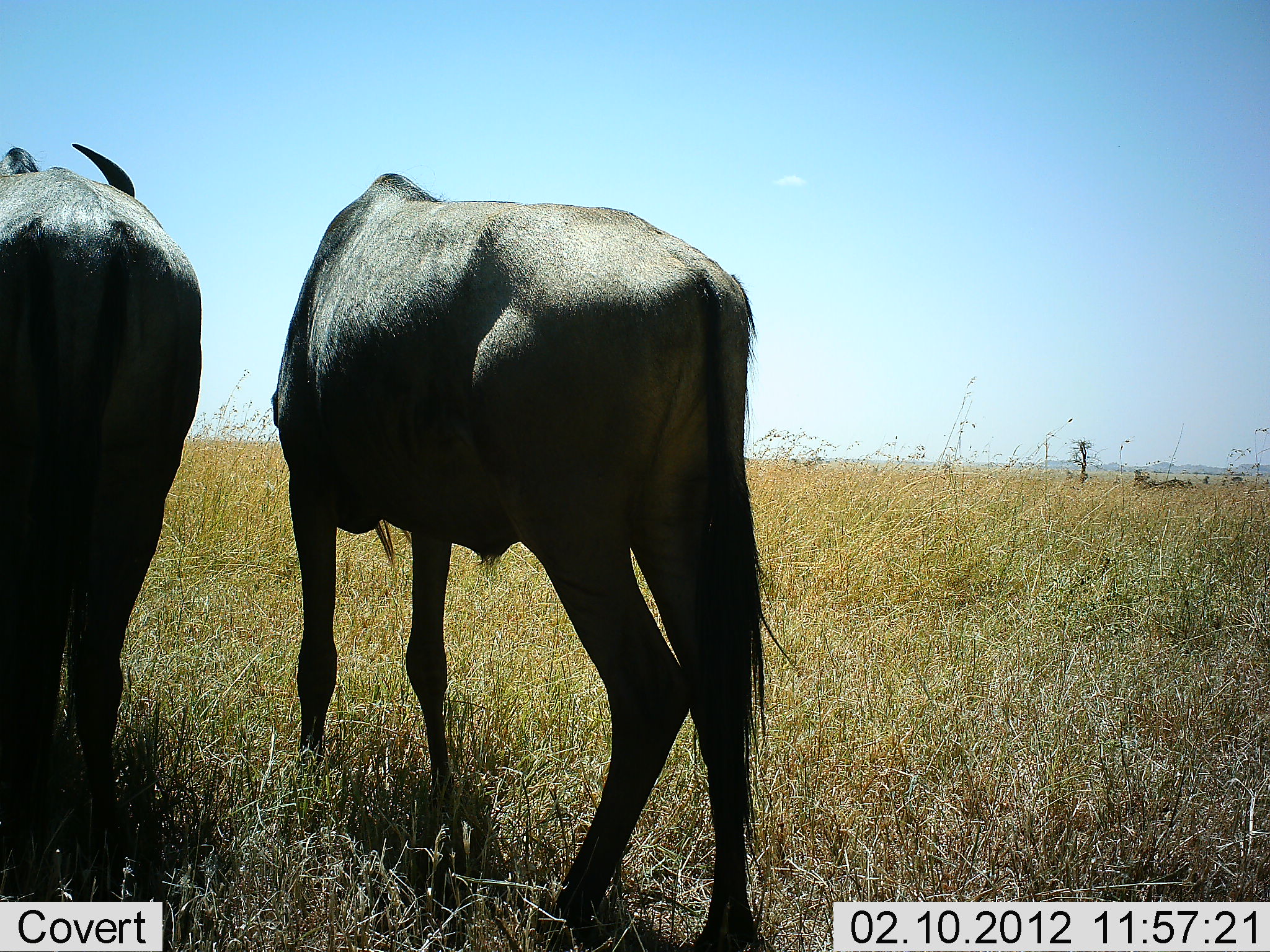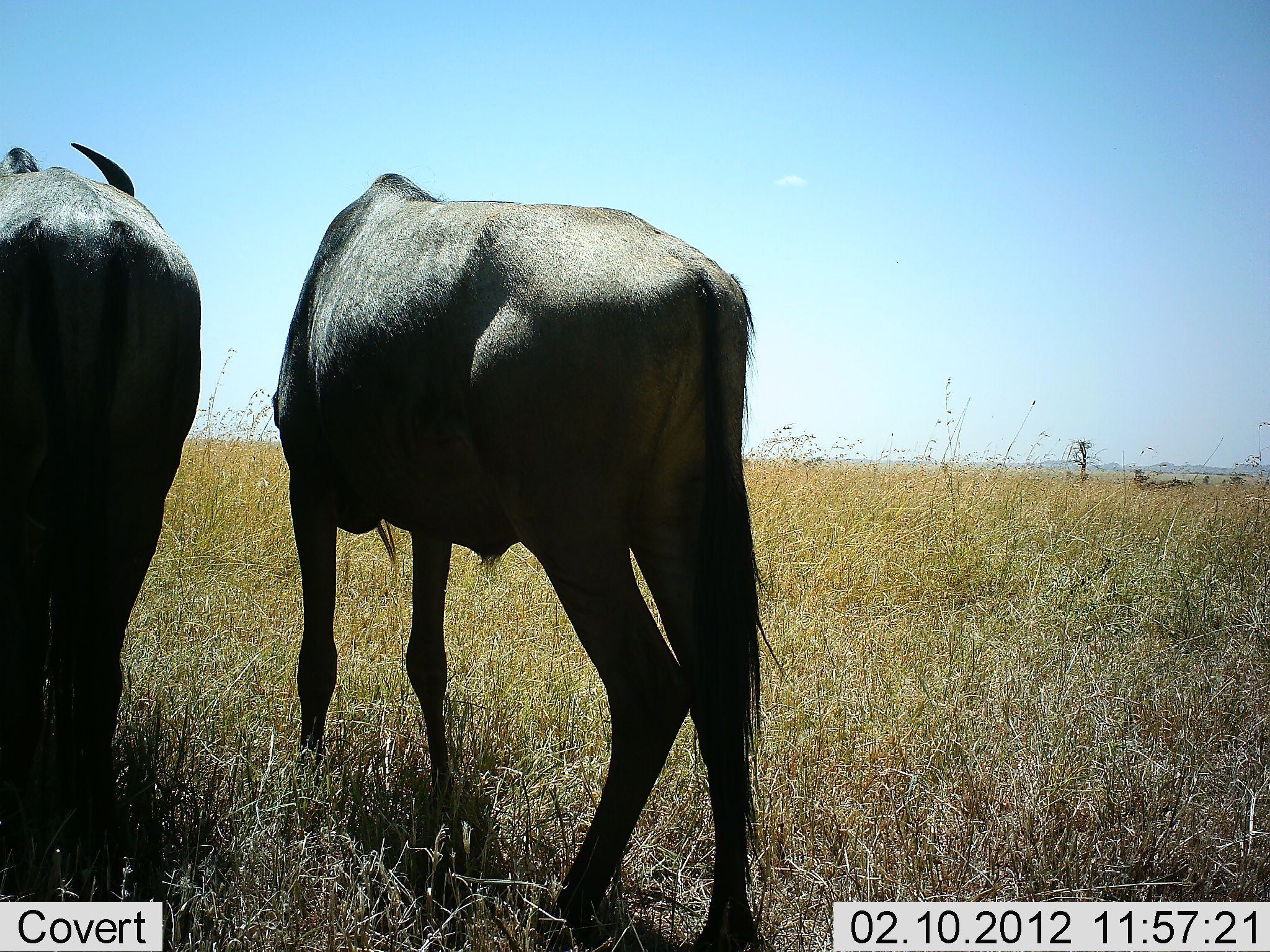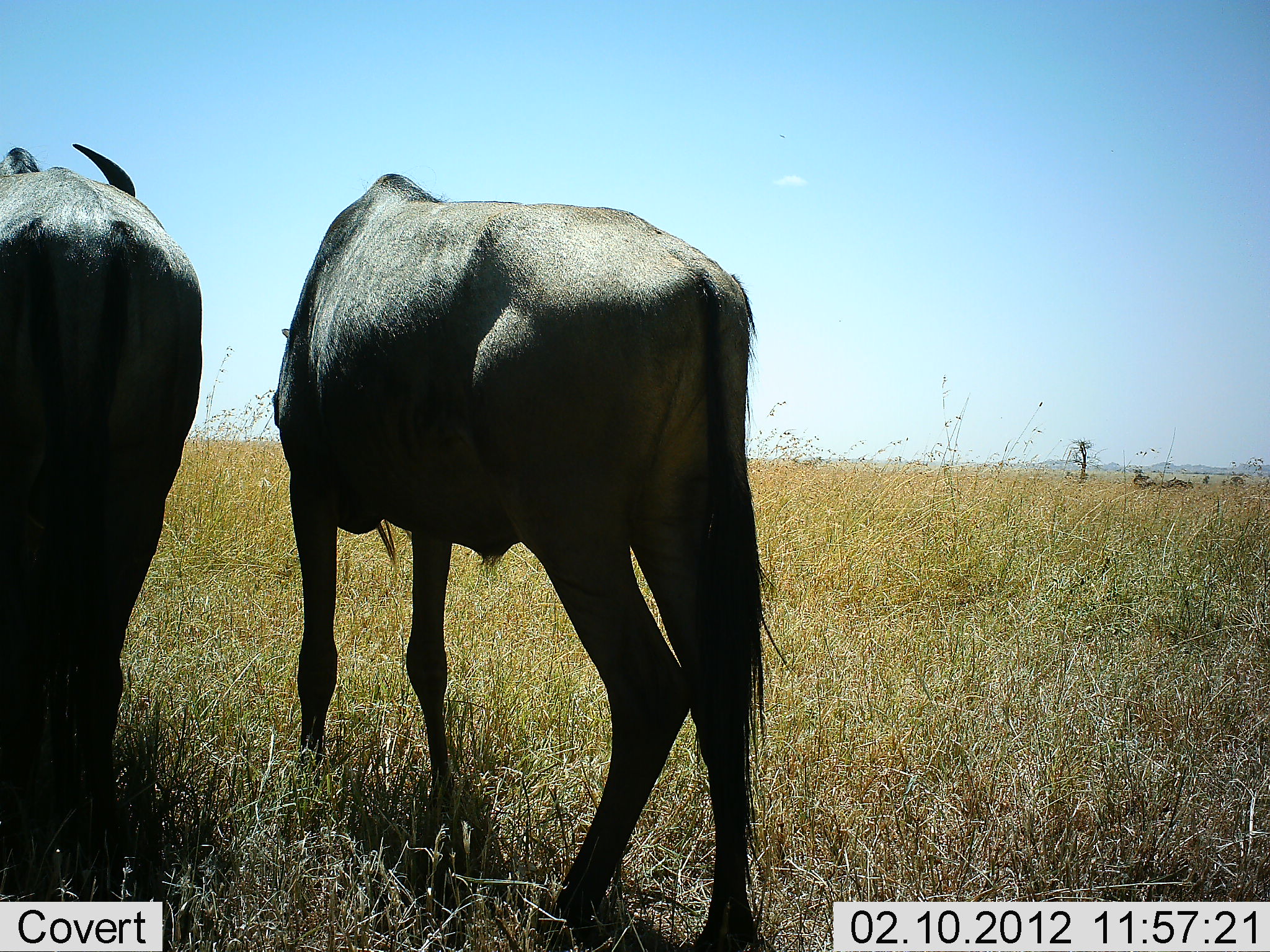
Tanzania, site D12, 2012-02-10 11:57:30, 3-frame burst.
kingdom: Animalia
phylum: Chordata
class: Mammalia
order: Artiodactyla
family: Bovidae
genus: Connochaetes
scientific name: Connochaetes taurinus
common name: blue wildebeest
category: wildebeest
Wildebeest (blue wildebeest) (Connochaetes taurinus), count 2. Behavior (volunteer vote fractions): standing 96%, resting 0%, moving 4%, interacting 0%. Young present (vote fraction): 0%. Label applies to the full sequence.